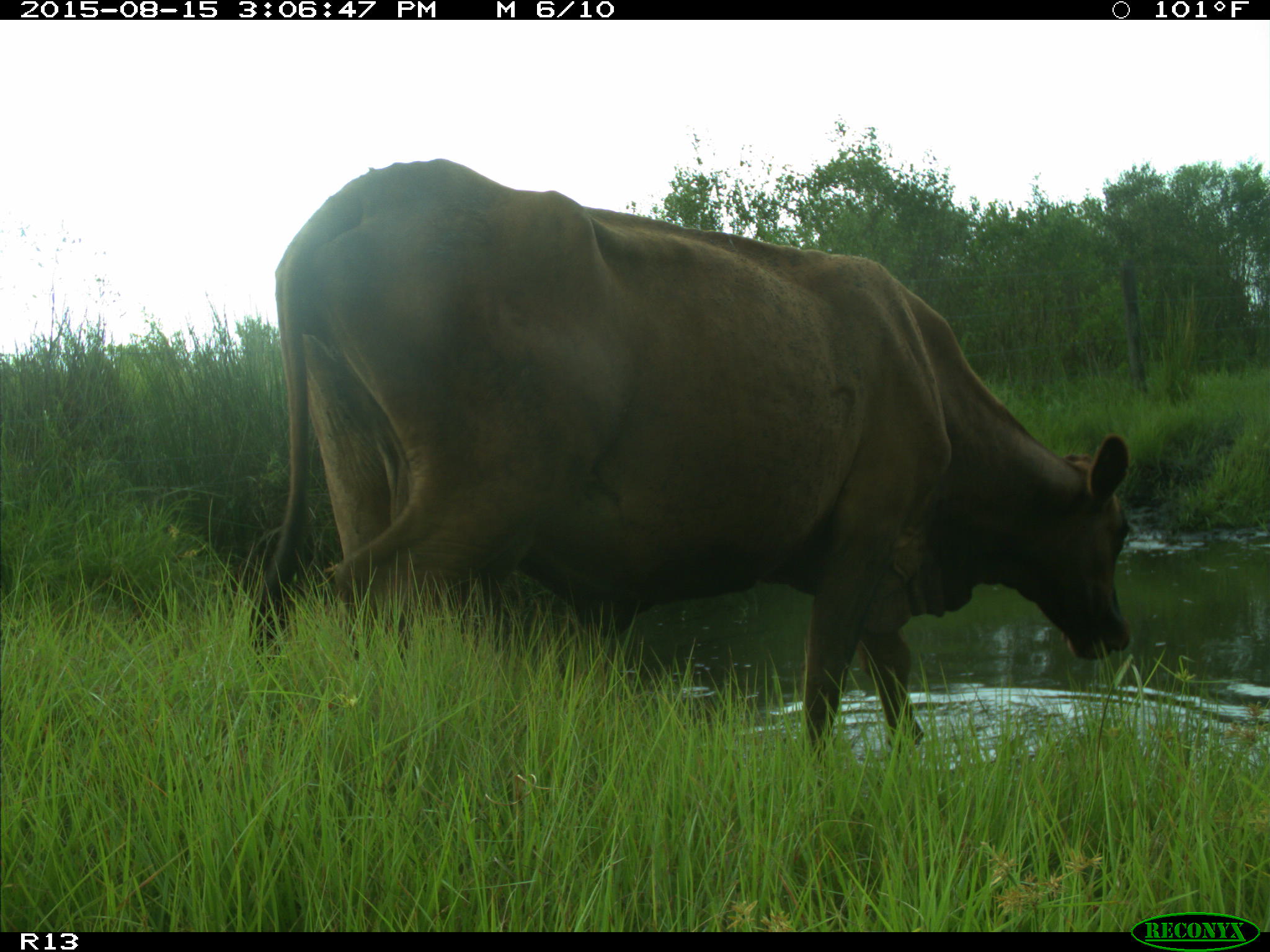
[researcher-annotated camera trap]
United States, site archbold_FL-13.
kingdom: Animalia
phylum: Chordata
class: Mammalia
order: Artiodactyla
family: Bovidae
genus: Bos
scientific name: Bos taurus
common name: domestic cow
Bos taurus (domestic cow).